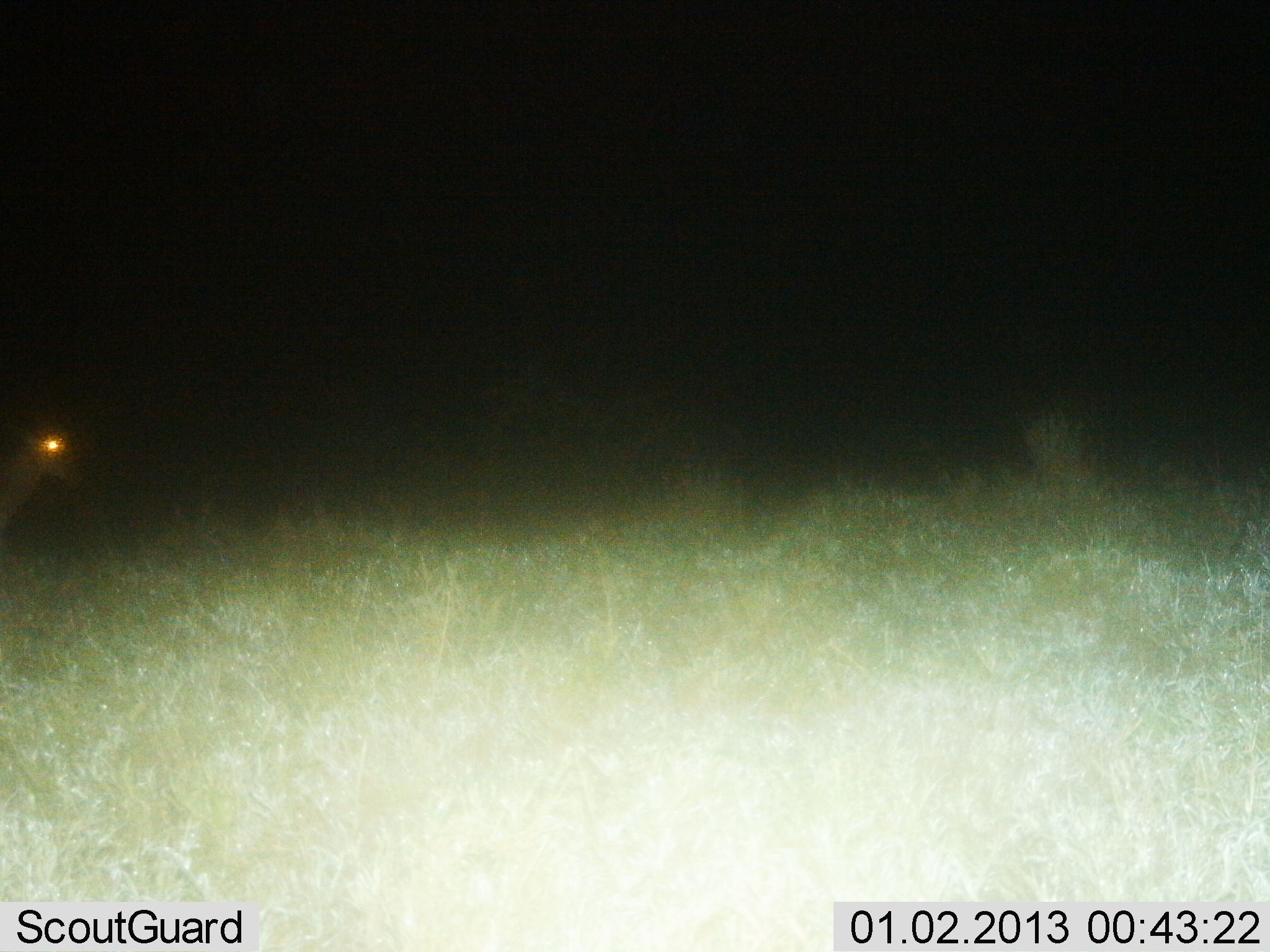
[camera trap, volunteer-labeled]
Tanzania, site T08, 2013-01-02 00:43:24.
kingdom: Animalia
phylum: Chordata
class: Mammalia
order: Artiodactyla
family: Bovidae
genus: Redunca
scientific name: Redunca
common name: reedbuck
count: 1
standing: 80%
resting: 0%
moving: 20%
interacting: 0%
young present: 0%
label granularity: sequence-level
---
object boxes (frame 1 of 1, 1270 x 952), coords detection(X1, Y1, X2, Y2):
animal: detection(0, 425, 81, 525)